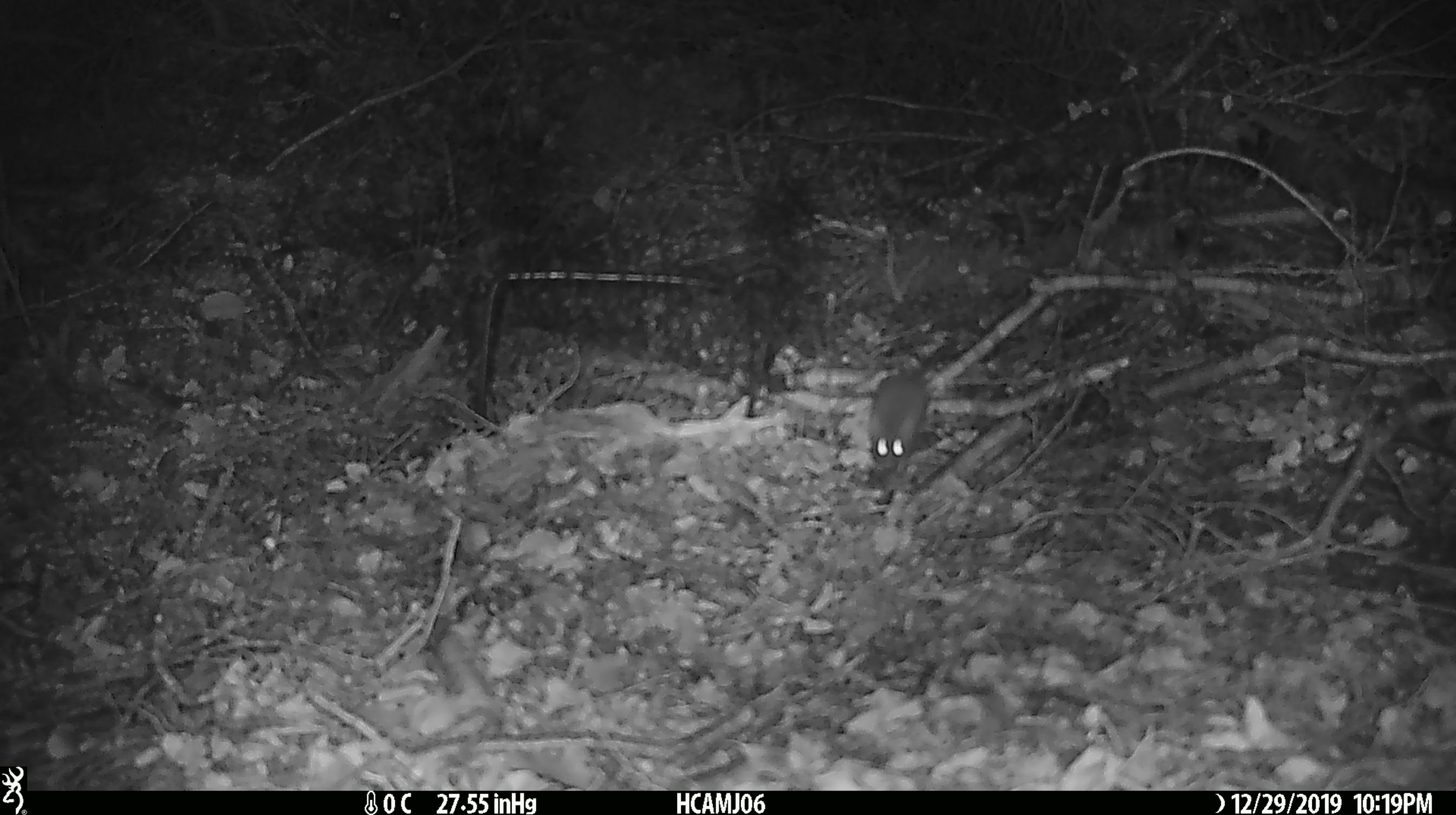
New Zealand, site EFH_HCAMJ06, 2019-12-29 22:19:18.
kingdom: Animalia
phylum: Chordata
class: Mammalia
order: Rodentia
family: Muridae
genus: Mus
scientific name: Mus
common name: mouse